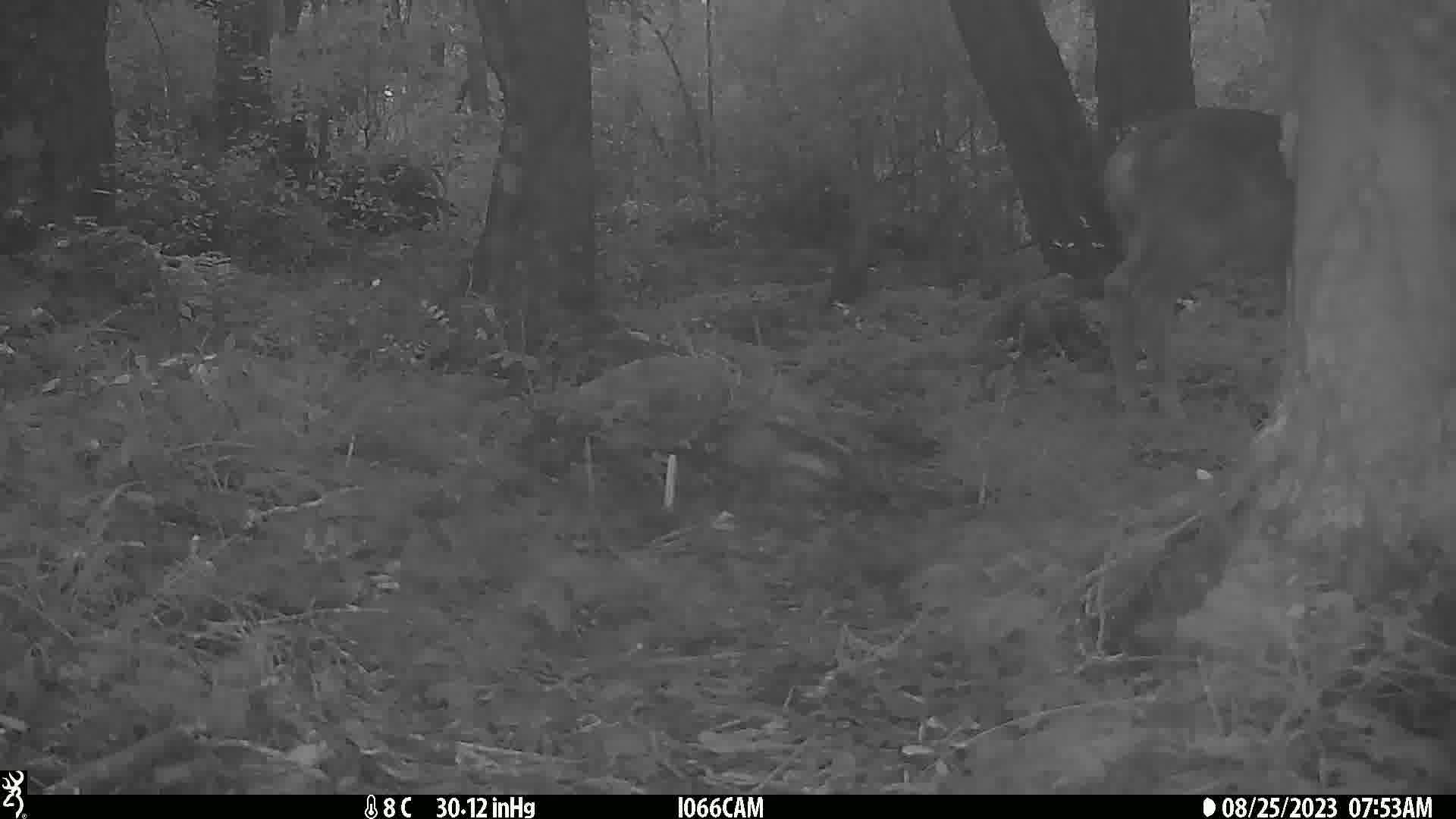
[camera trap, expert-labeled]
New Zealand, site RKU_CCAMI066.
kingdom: Animalia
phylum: Chordata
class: Mammalia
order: Artiodactyla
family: Cervidae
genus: Odocoileus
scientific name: Odocoileus virginianus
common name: white-tailed deer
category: white tailed deer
White tailed deer (white-tailed deer) (Odocoileus virginianus).